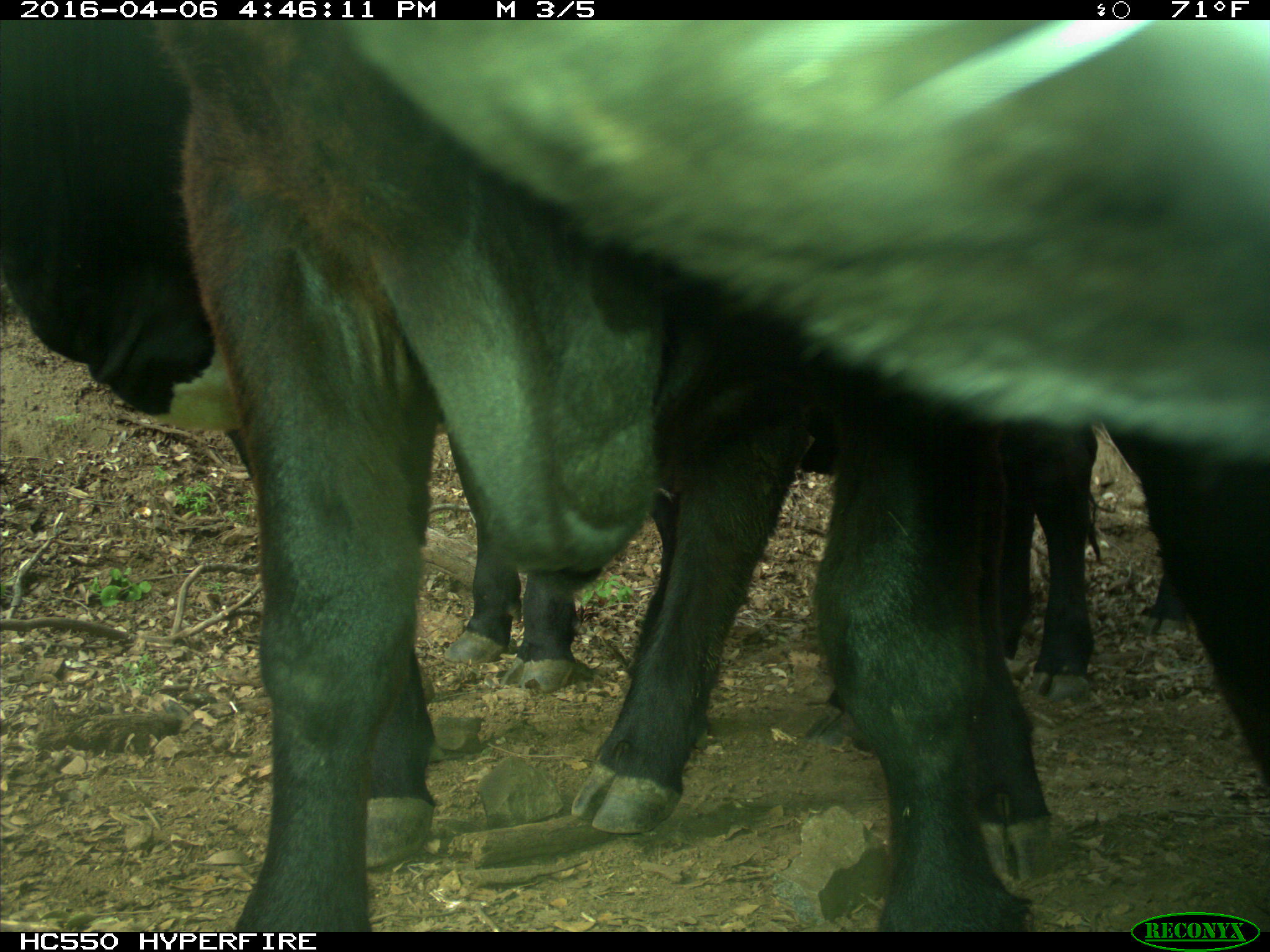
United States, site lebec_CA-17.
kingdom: Animalia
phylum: Chordata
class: Mammalia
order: Artiodactyla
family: Bovidae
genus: Bos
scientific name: Bos taurus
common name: domestic cow